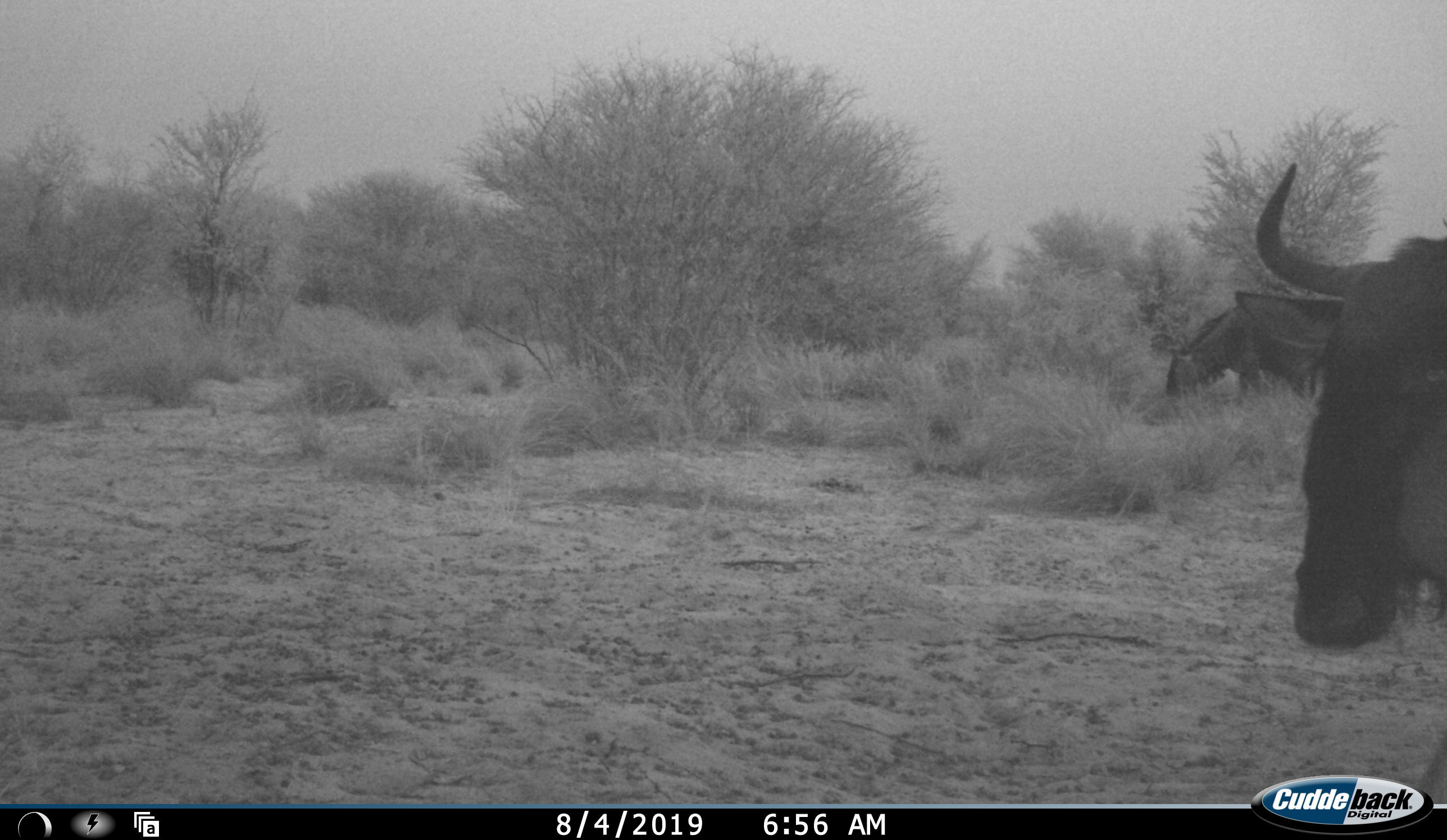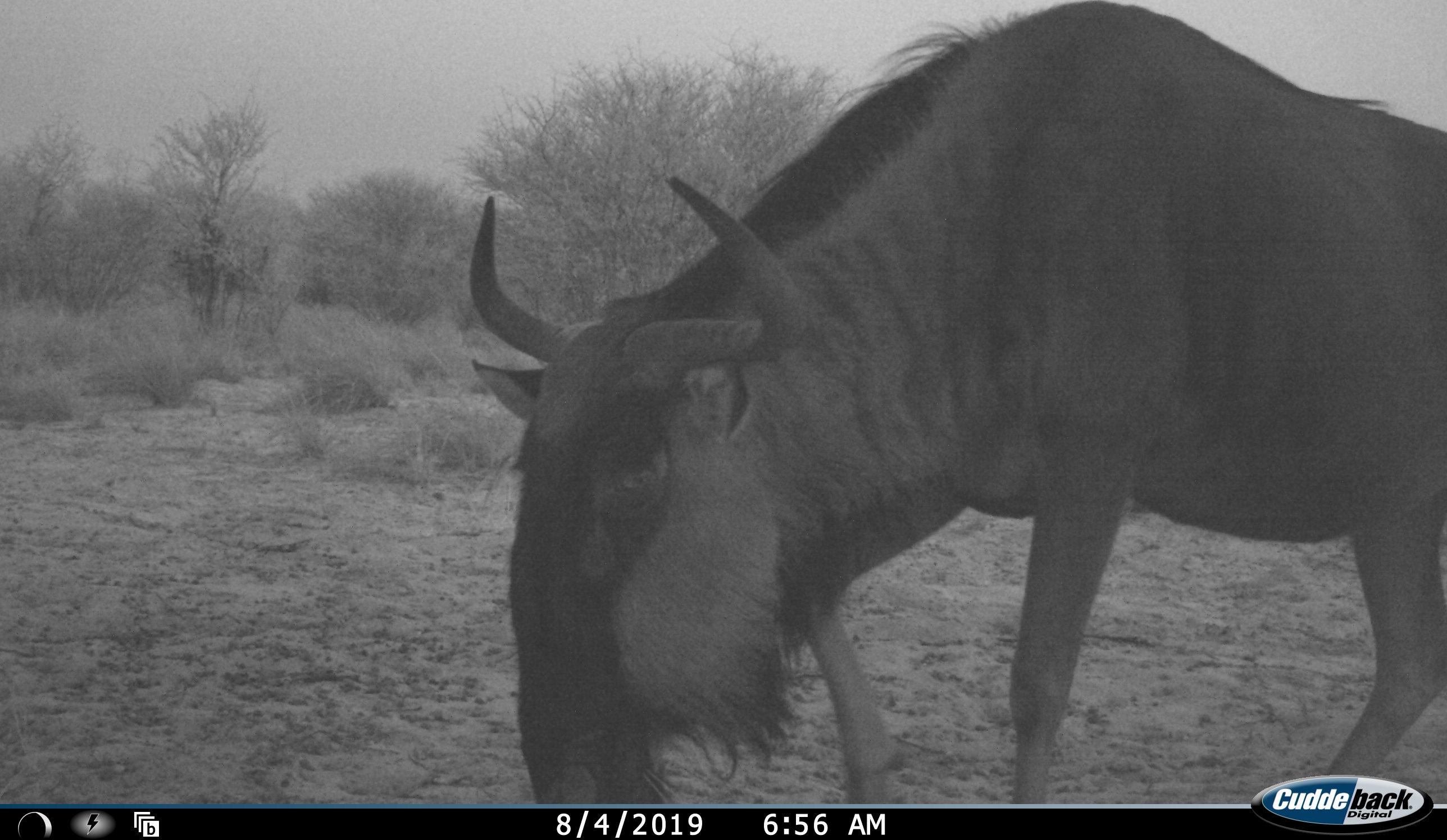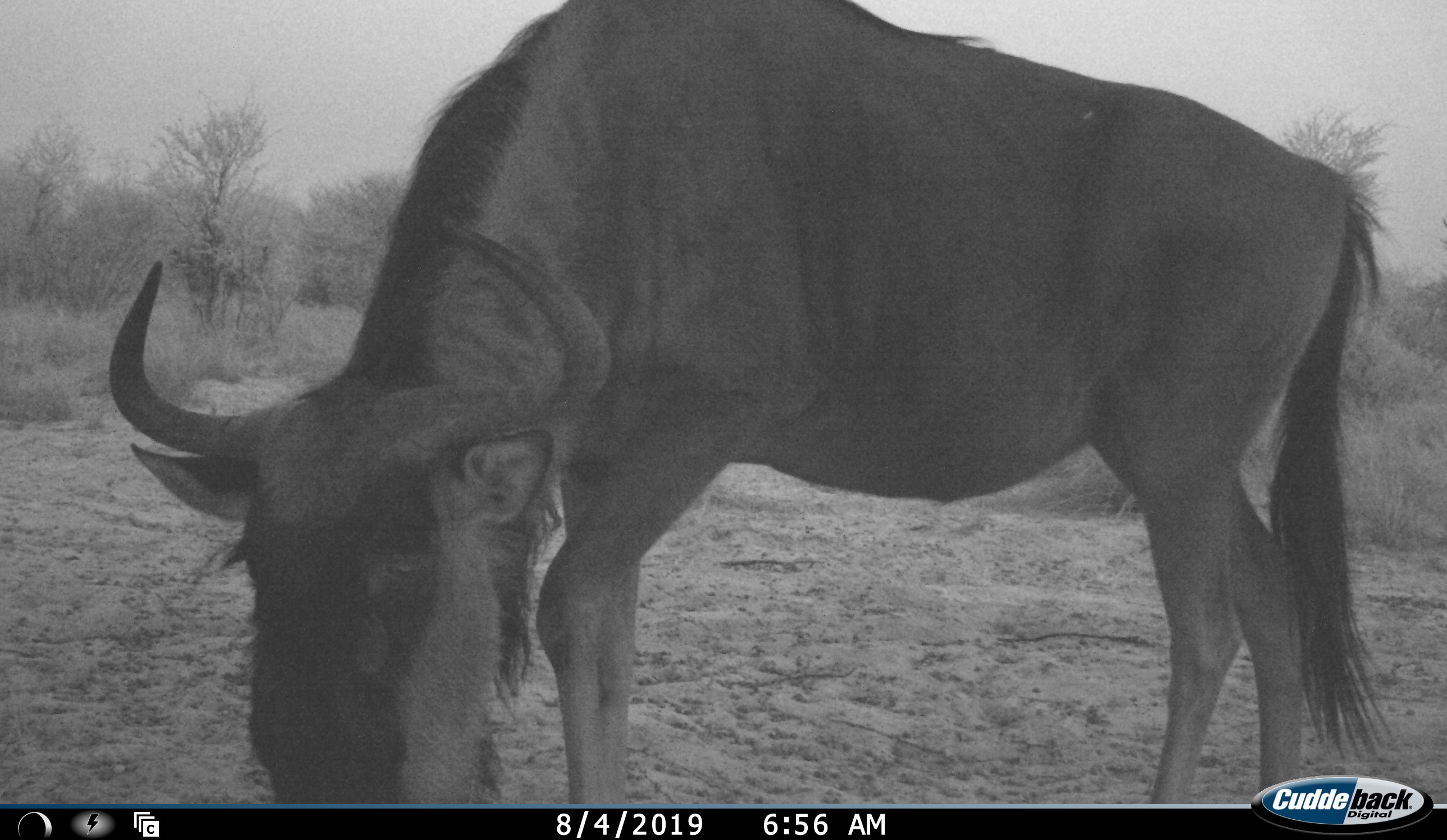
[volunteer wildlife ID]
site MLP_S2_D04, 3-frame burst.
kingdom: Animalia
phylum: Chordata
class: Mammalia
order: Artiodactyla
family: Bovidae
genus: Connochaetes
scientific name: Connochaetes taurinus taurinus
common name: blue wildebeest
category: wildebeestblue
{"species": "wildebeestblue (blue wildebeest) (Connochaetes taurinus taurinus)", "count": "2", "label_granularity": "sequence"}